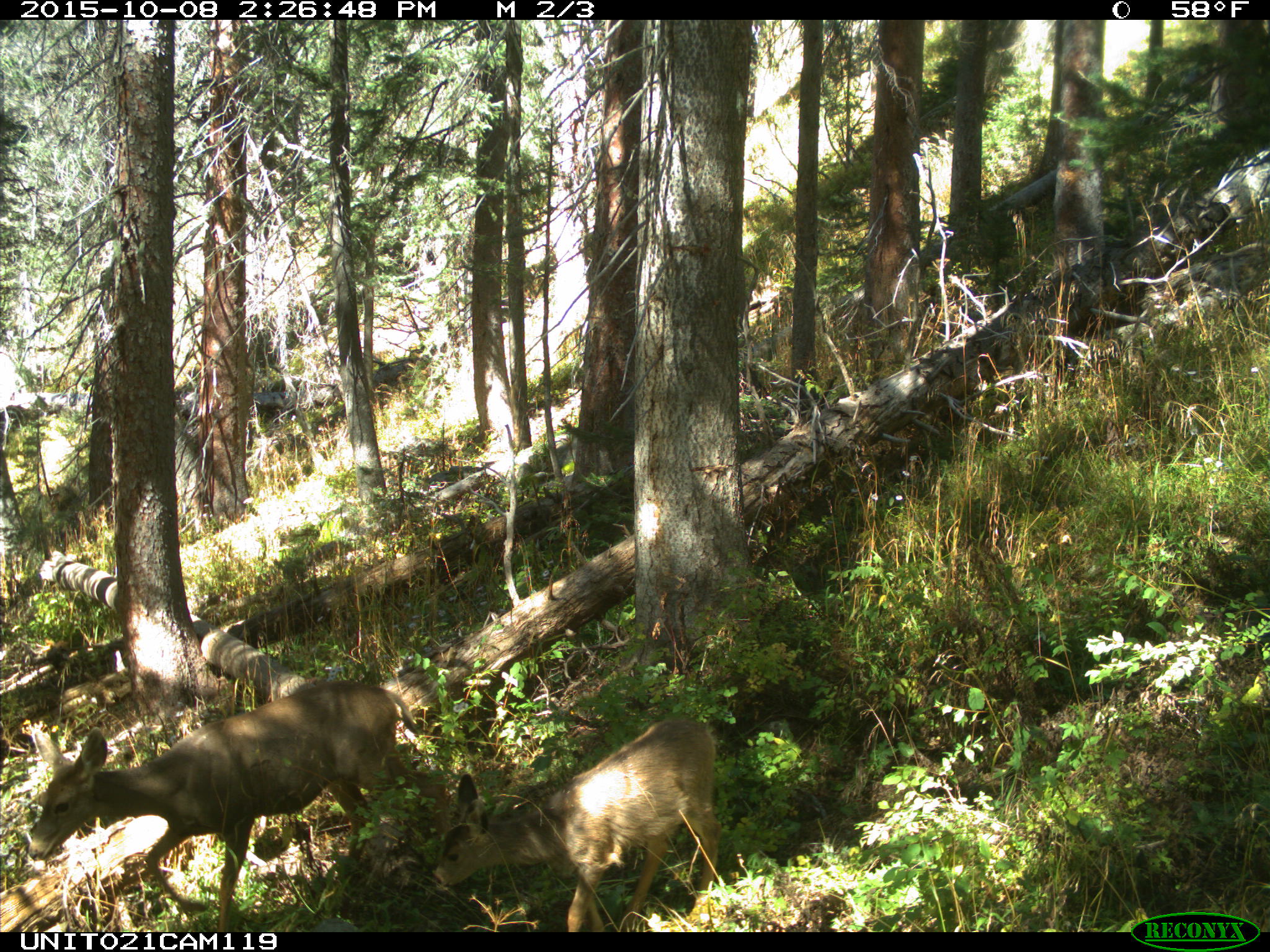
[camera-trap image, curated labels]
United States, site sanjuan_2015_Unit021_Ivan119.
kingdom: Animalia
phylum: Chordata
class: Mammalia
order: Artiodactyla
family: Cervidae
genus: Odocoileus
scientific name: Odocoileus hemionus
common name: mule deer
Odocoileus hemionus (mule deer).